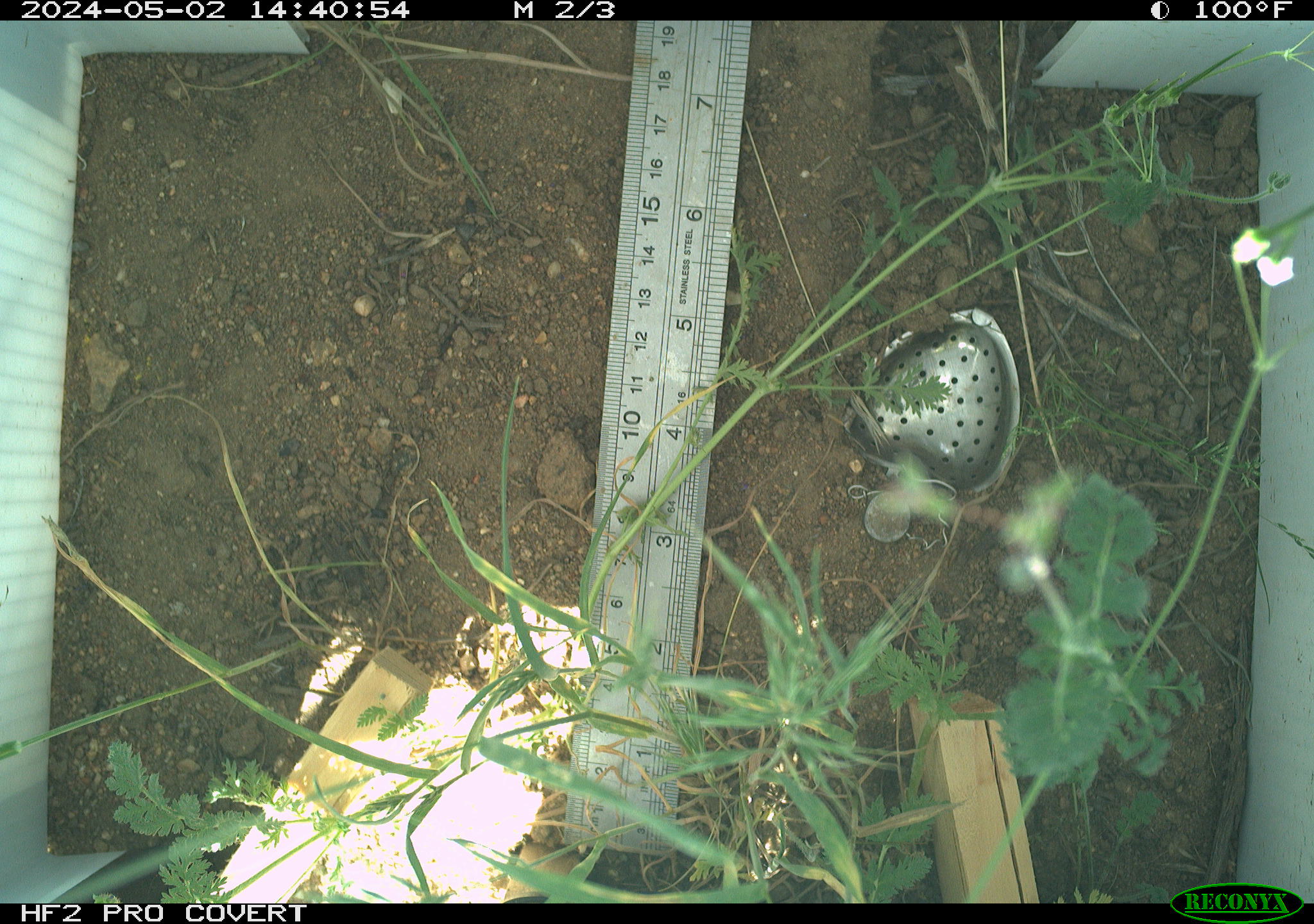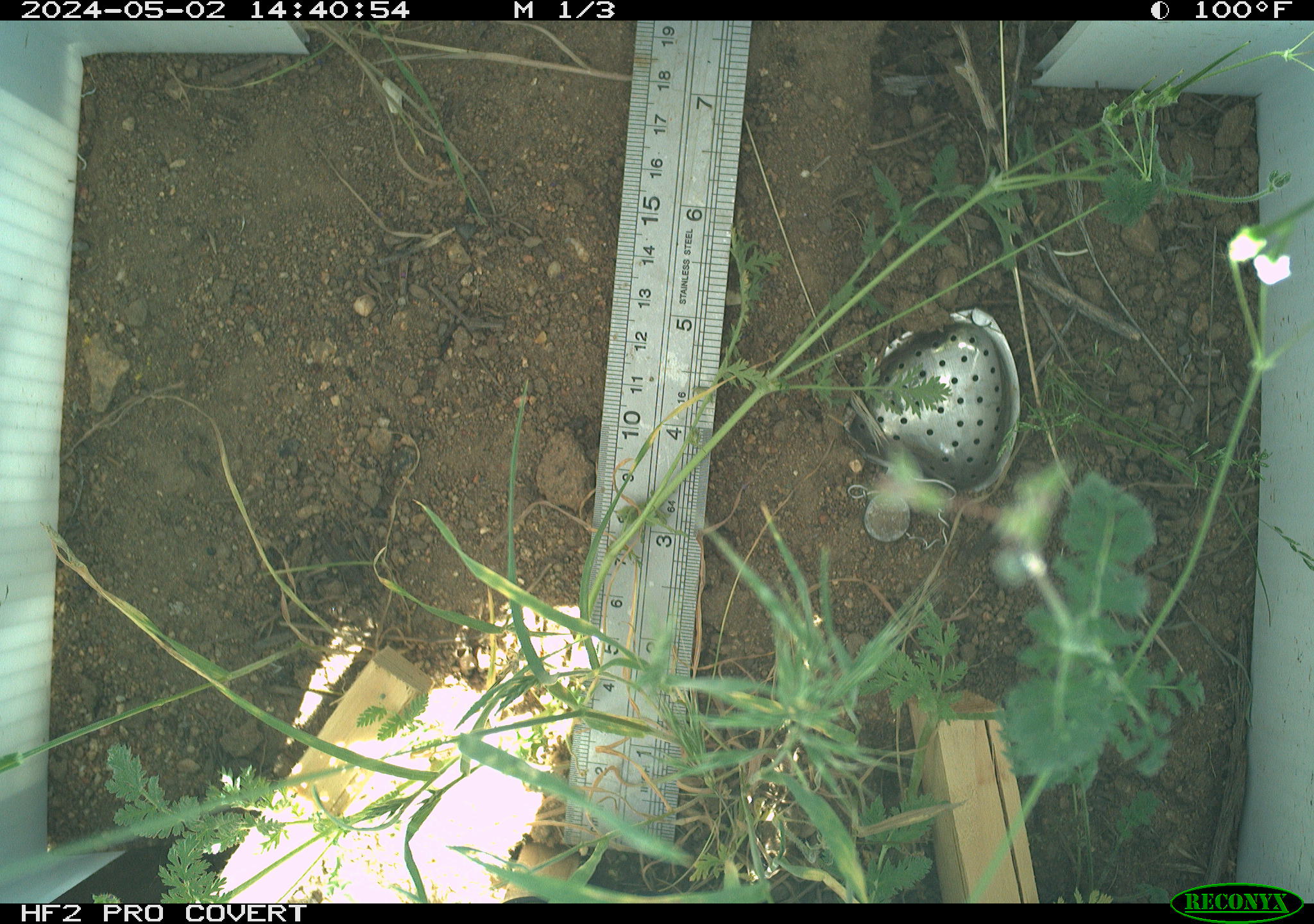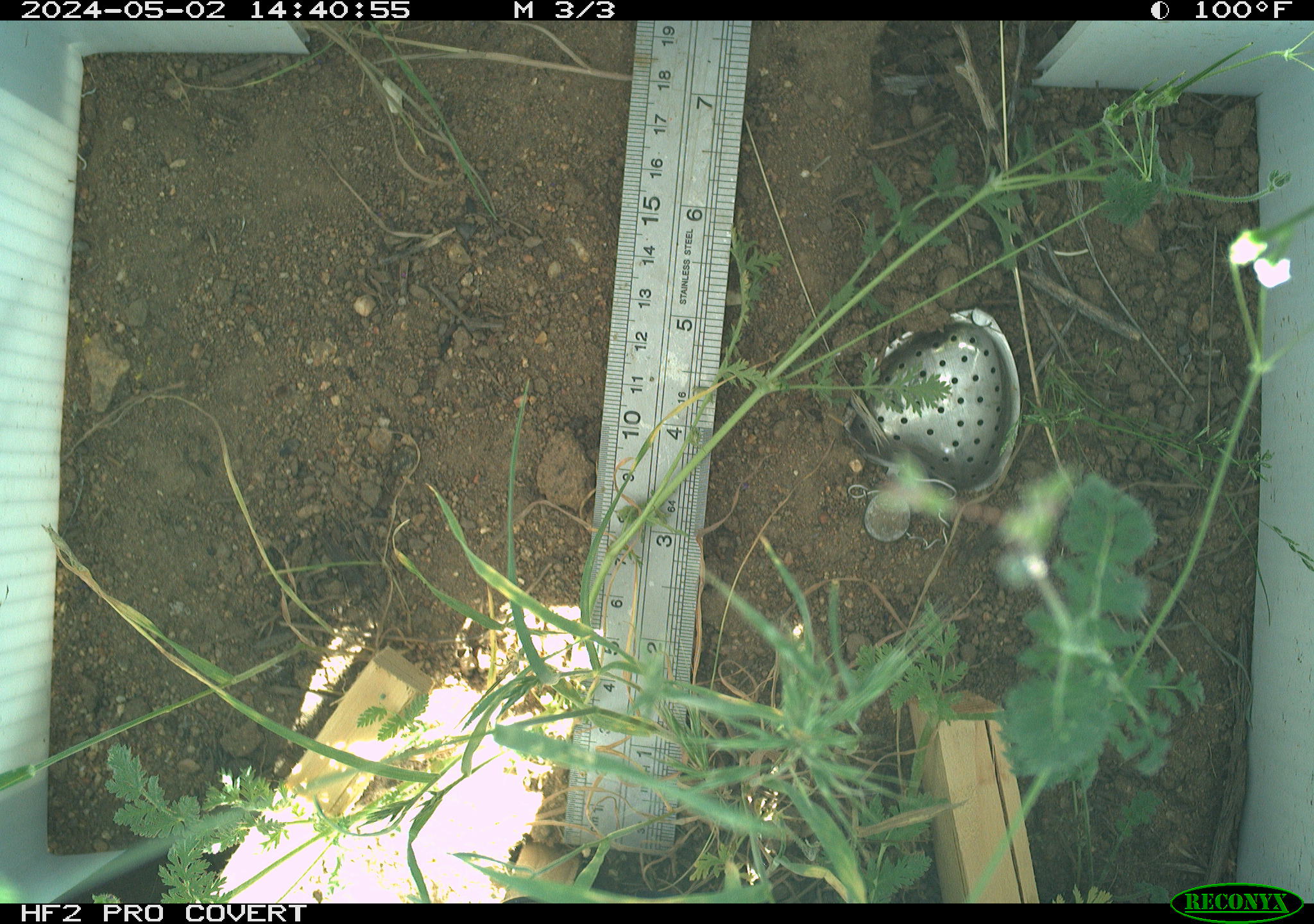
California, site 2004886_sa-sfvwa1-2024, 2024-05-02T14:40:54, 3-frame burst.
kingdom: Animalia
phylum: Arthropoda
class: Insecta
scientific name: Insecta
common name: insect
Insect (Insecta).